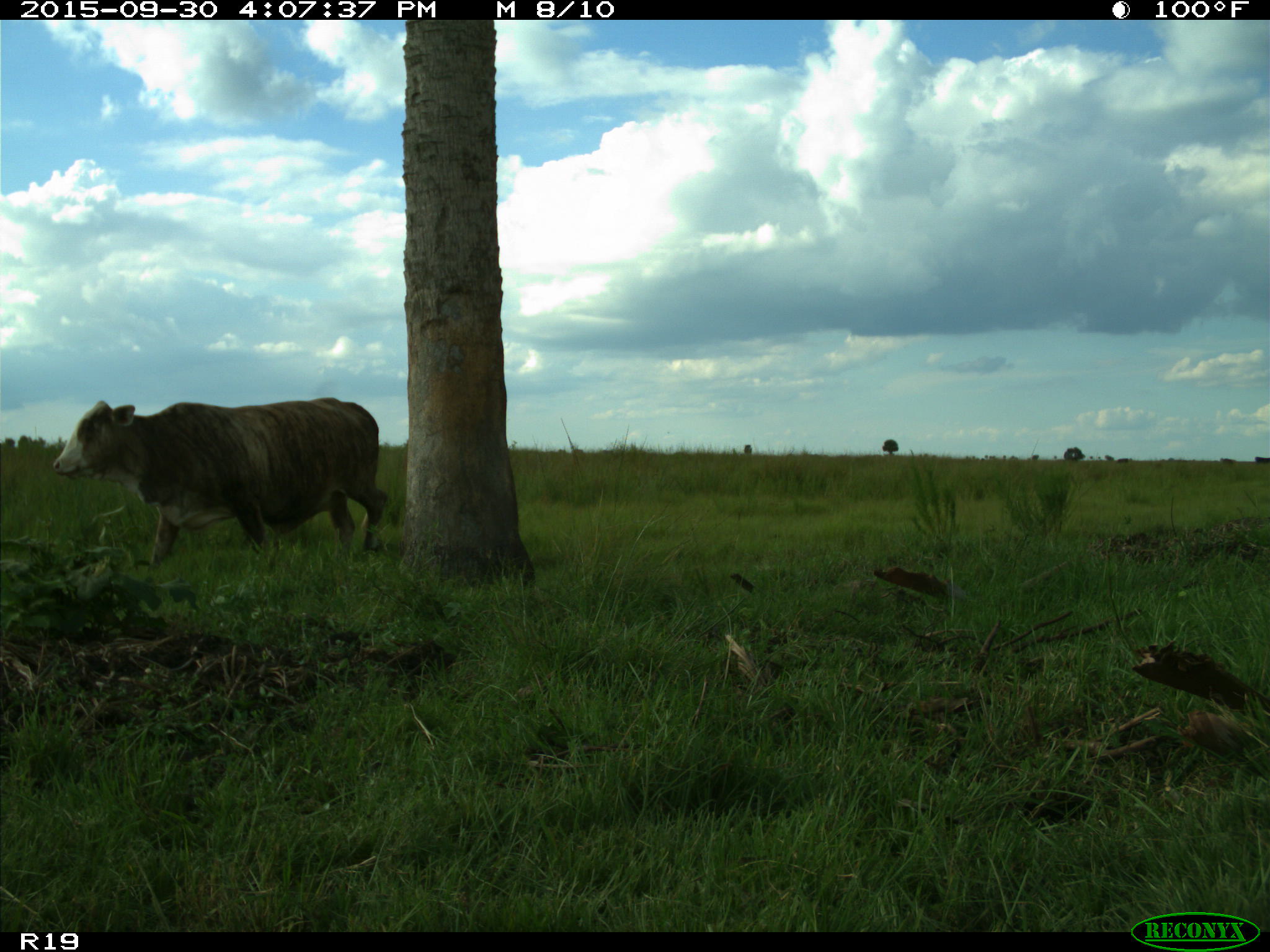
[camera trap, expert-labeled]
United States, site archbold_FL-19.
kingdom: Animalia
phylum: Chordata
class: Mammalia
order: Artiodactyla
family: Bovidae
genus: Bos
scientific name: Bos taurus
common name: domestic cow